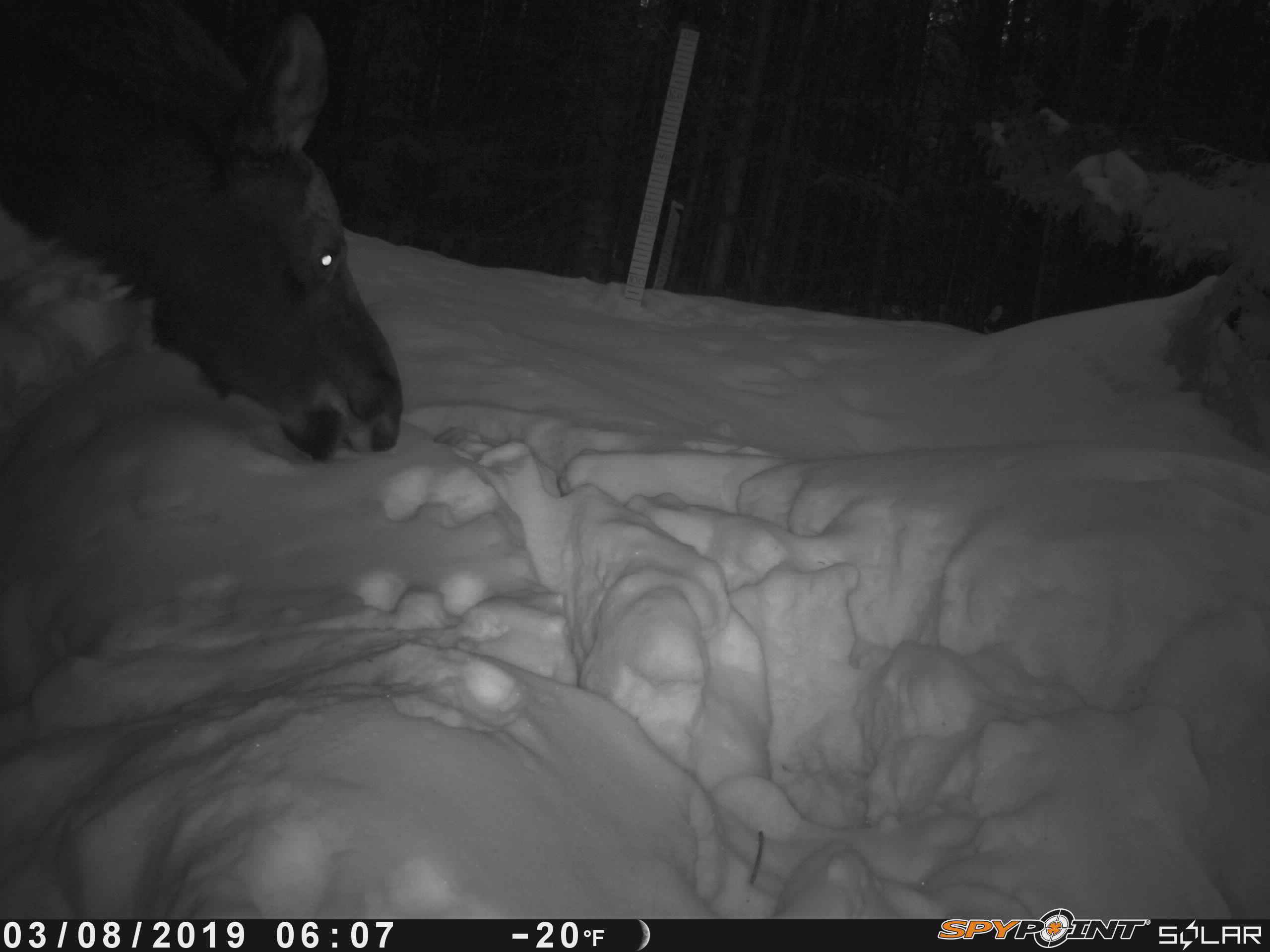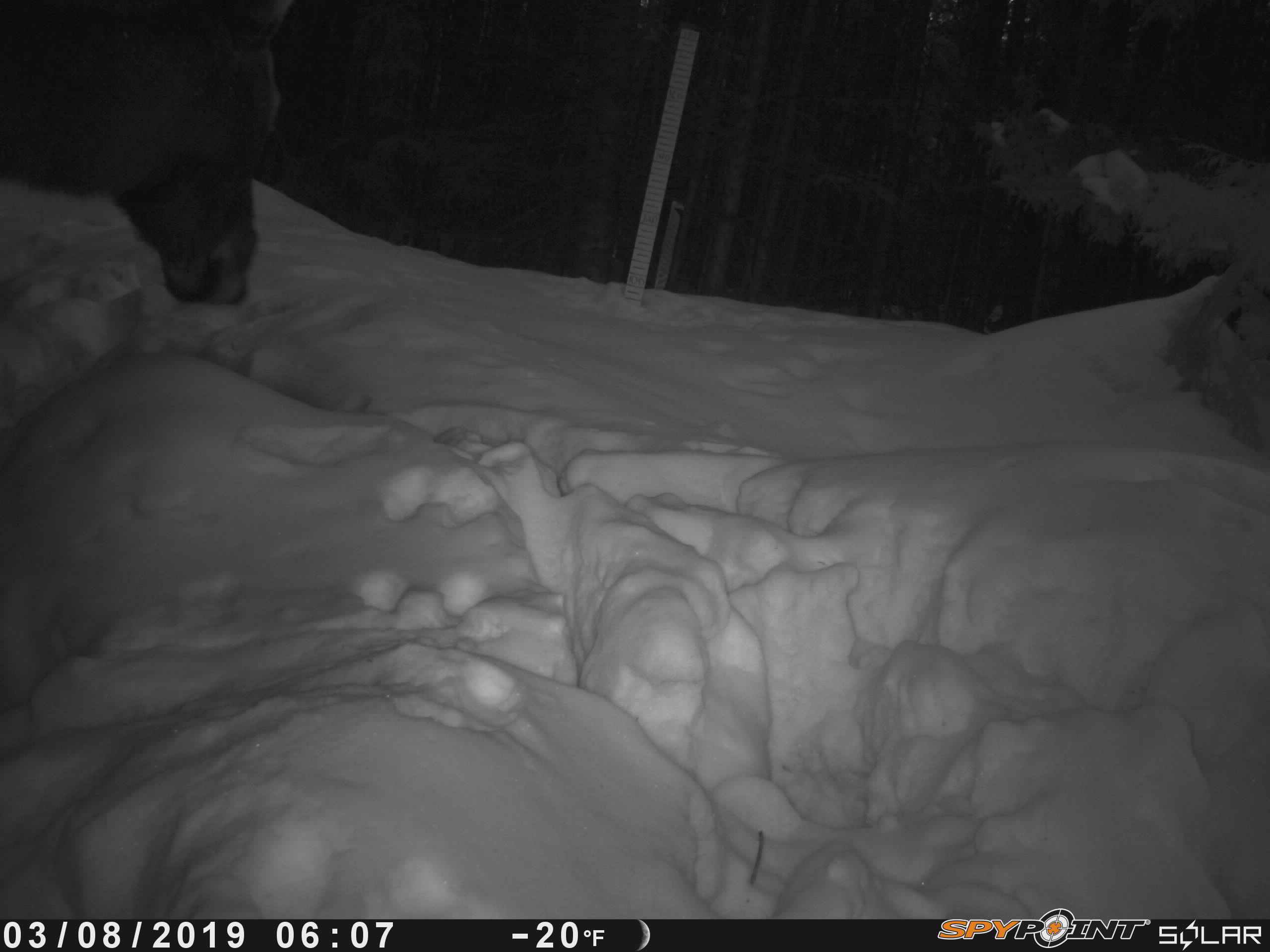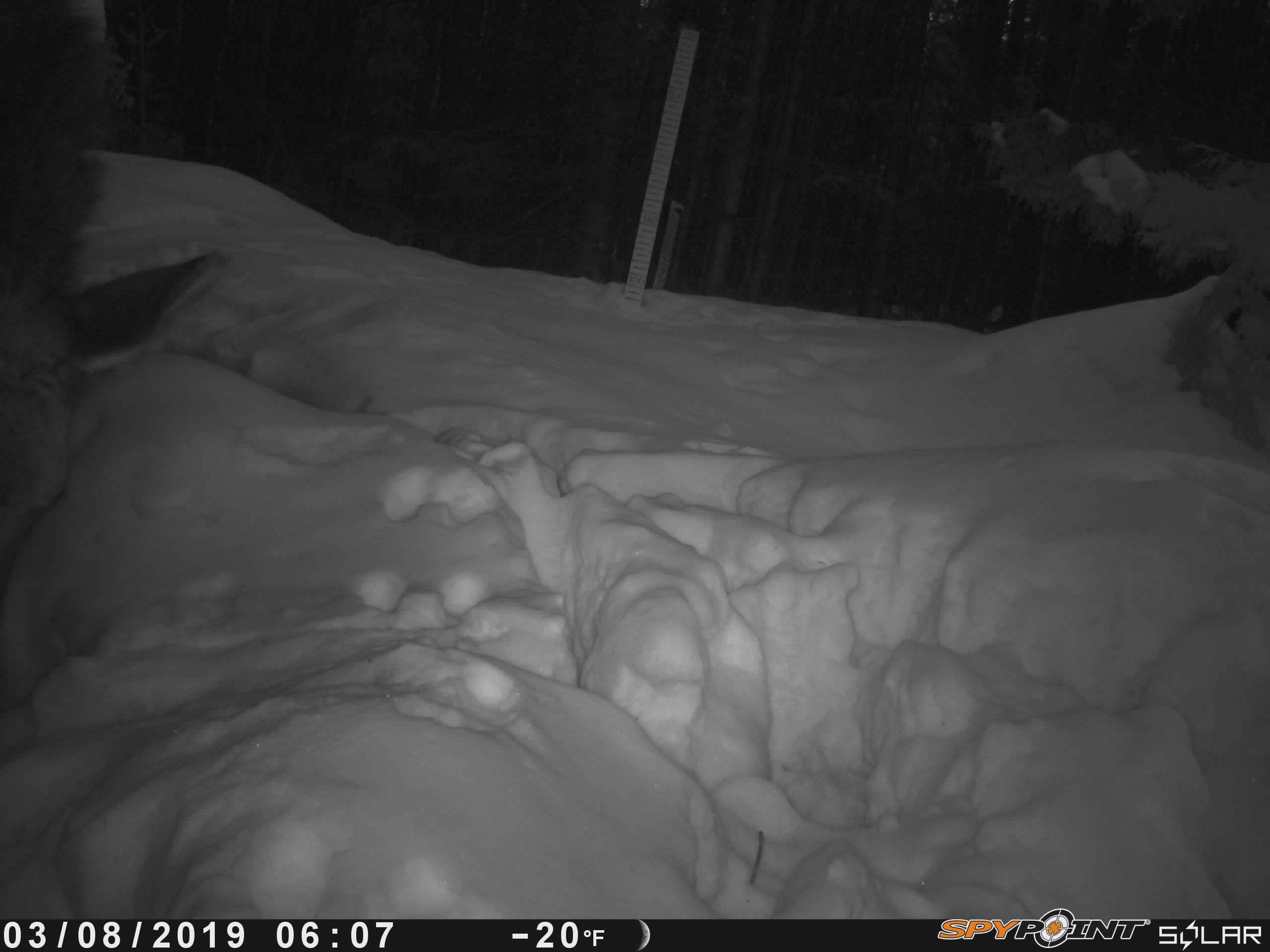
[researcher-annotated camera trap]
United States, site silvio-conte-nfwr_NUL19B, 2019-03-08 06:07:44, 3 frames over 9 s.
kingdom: Animalia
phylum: Chordata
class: Mammalia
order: Artiodactyla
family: Cervidae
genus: Alces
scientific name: Alces alces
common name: moose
Moose (Alces alces).